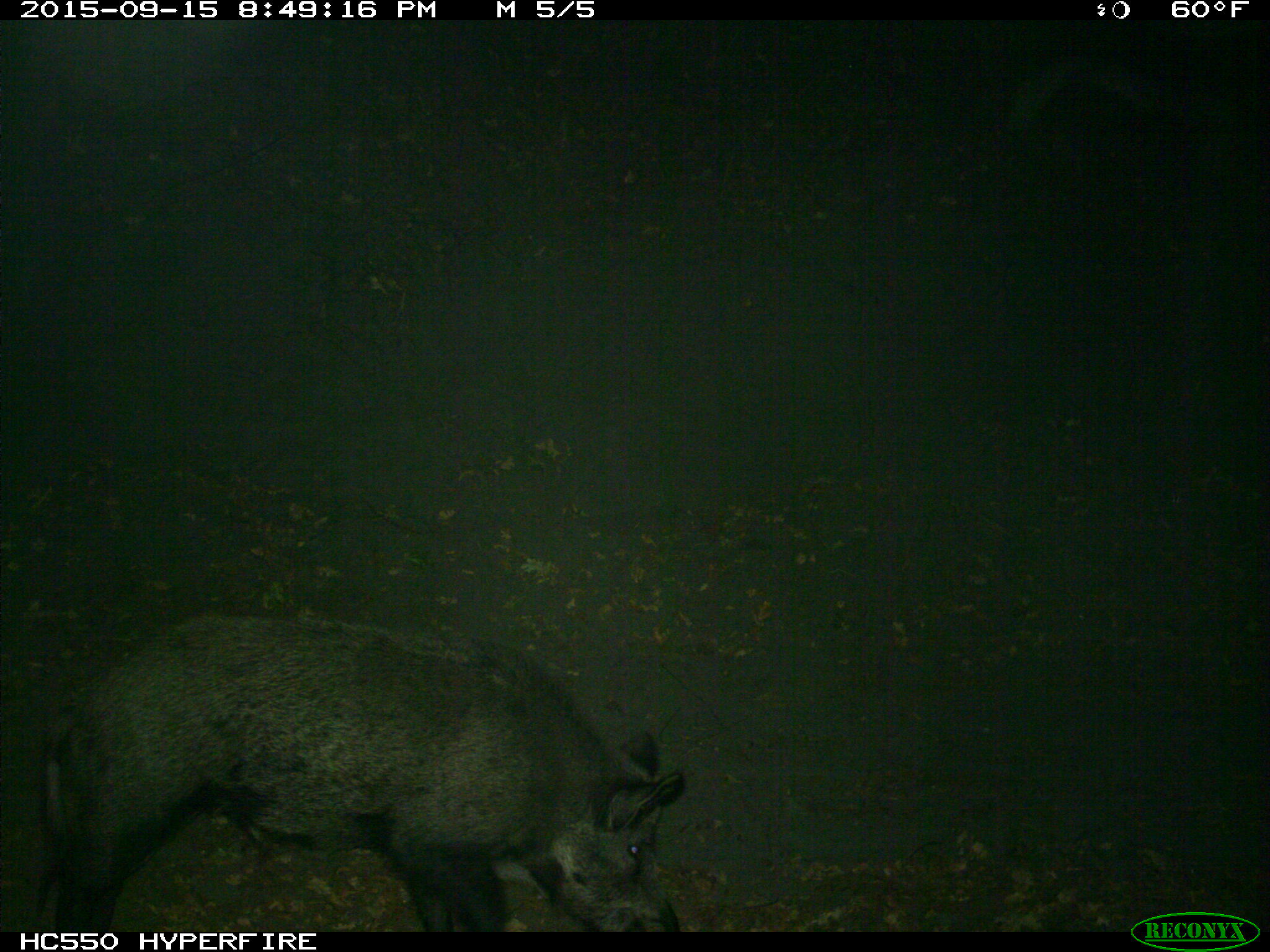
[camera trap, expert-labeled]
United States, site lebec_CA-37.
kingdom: Animalia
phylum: Chordata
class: Mammalia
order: Artiodactyla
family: Suidae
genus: Sus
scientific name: Sus scrofa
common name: wild boar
Sus scrofa (wild boar).